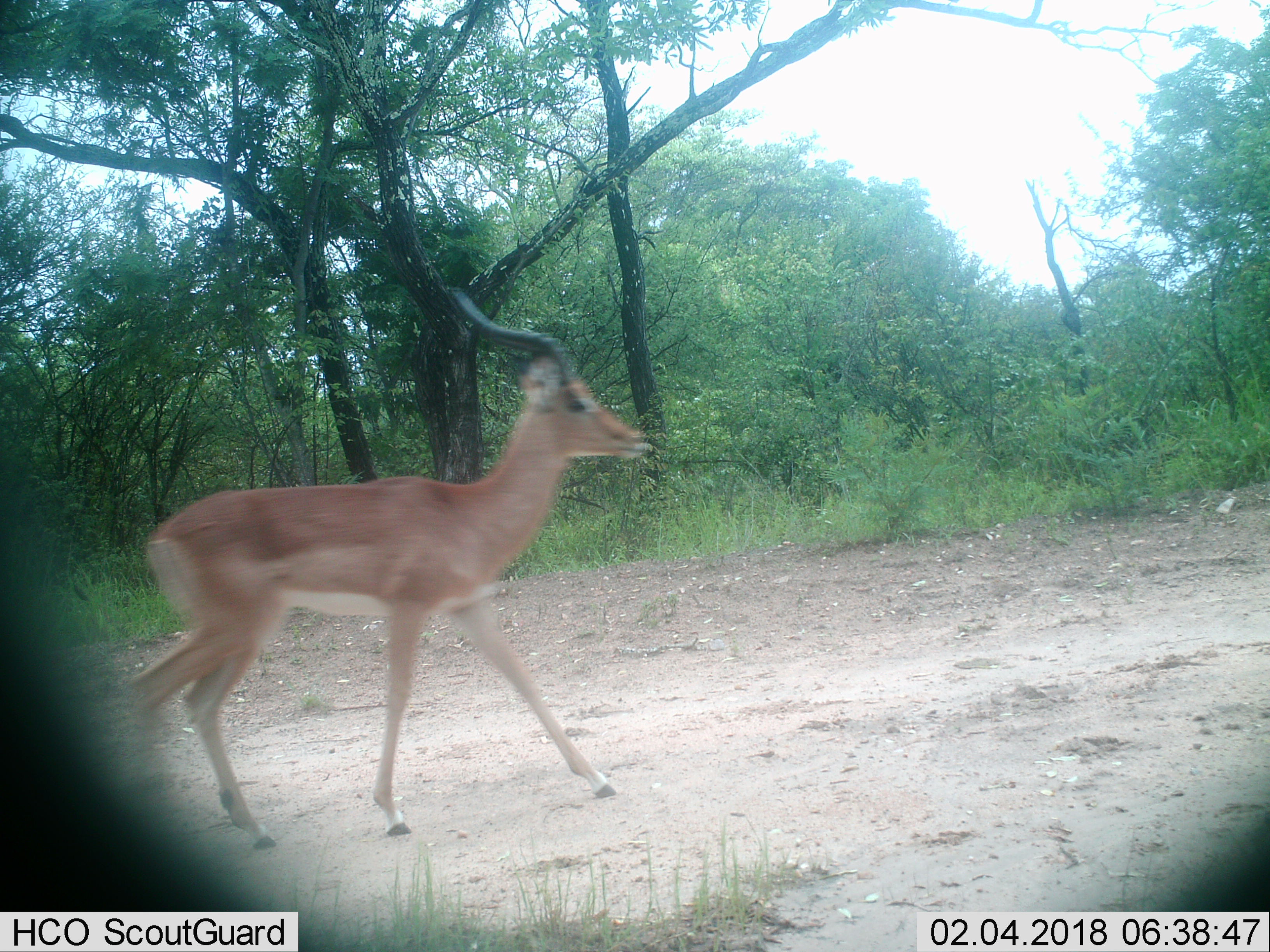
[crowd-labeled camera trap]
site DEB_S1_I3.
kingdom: Animalia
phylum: Chordata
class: Mammalia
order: Artiodactyla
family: Bovidae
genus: Aepyceros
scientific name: Aepyceros melampus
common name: impala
Impala (Aepyceros melampus), count 1. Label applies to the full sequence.